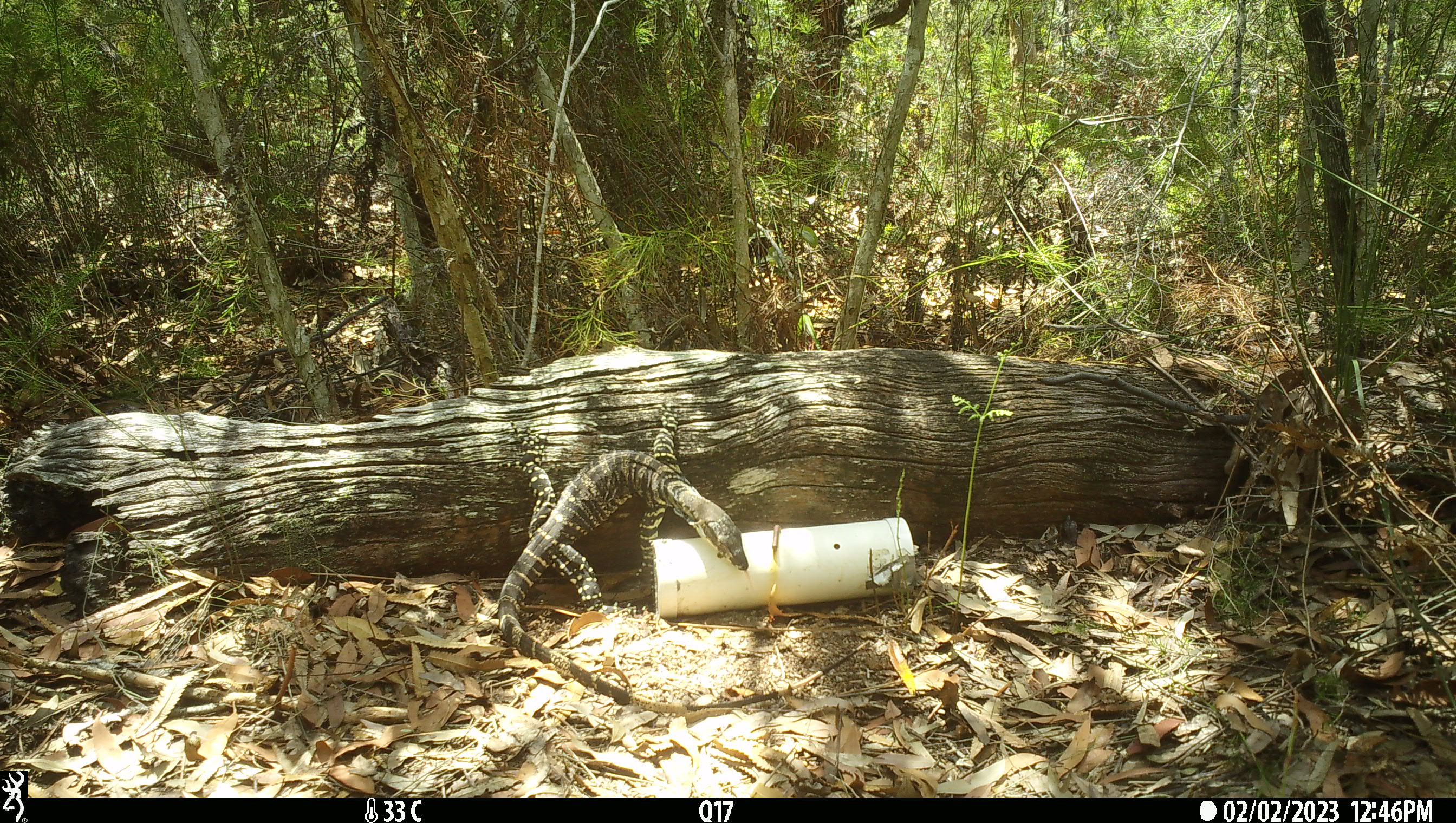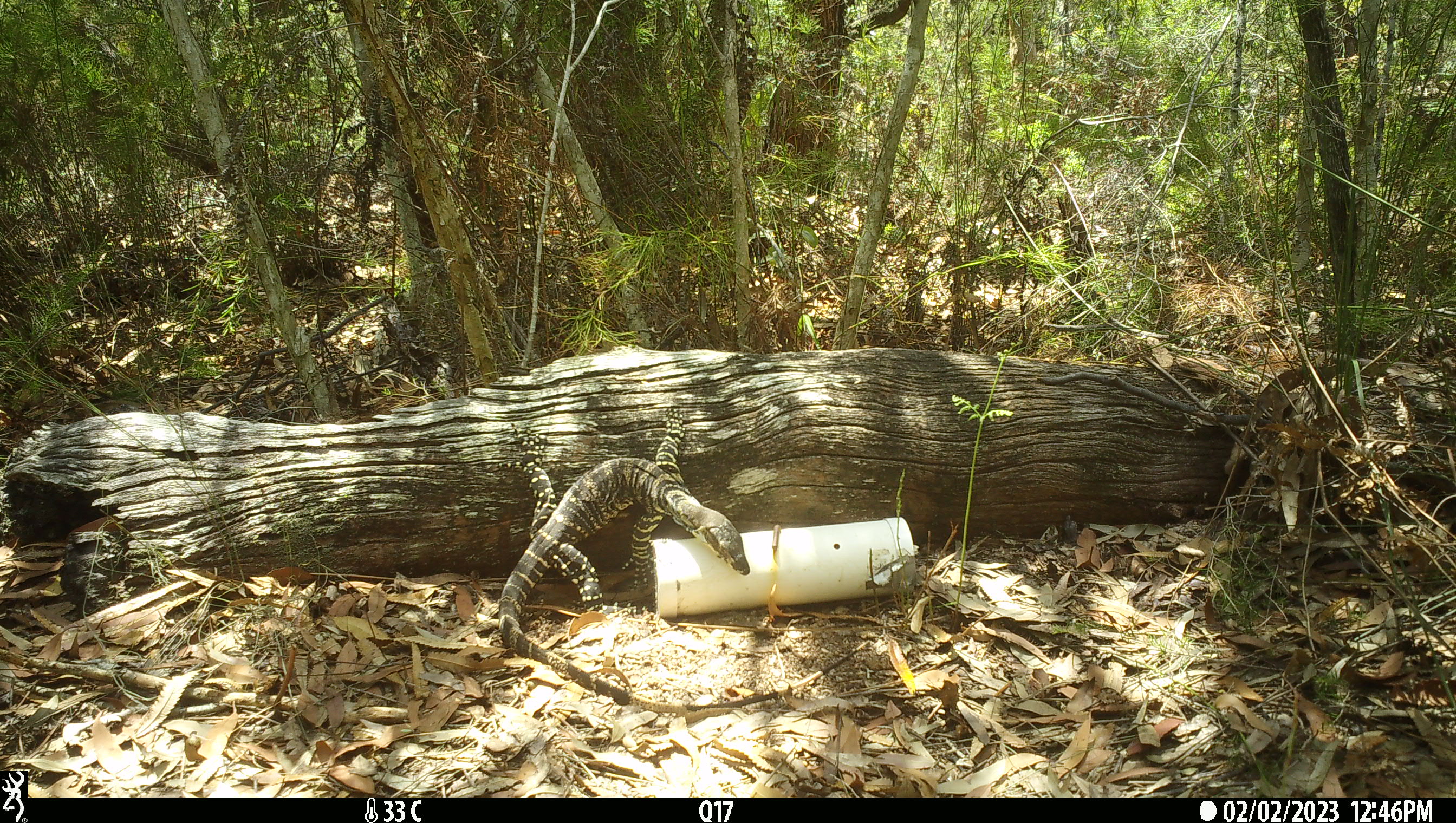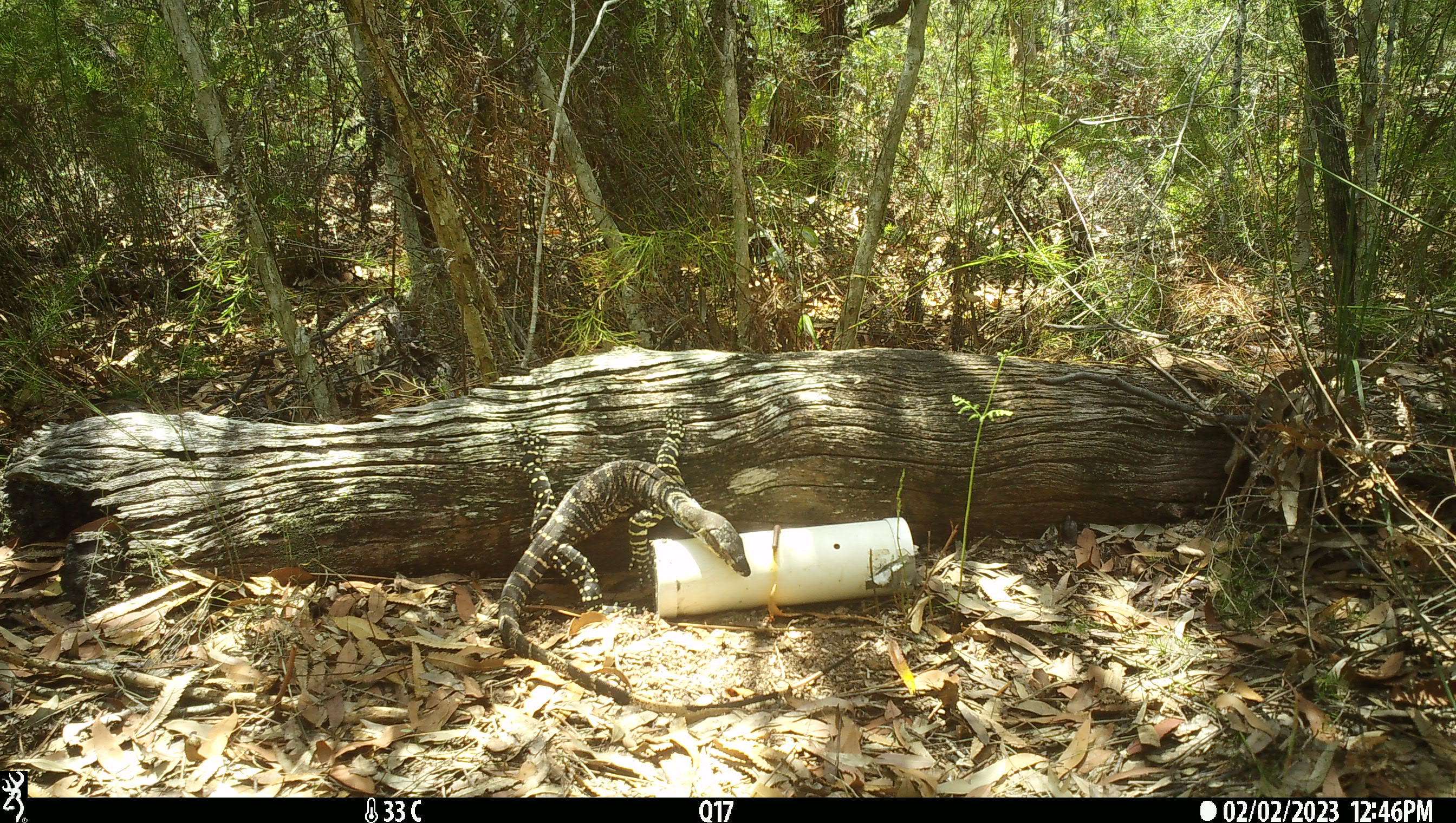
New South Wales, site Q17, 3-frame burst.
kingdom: Animalia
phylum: Chordata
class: Reptilia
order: Squamata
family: Varanidae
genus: Varanus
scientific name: Varanus varius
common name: lace monitor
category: goanna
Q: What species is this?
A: Goanna (lace monitor) (Varanus varius).